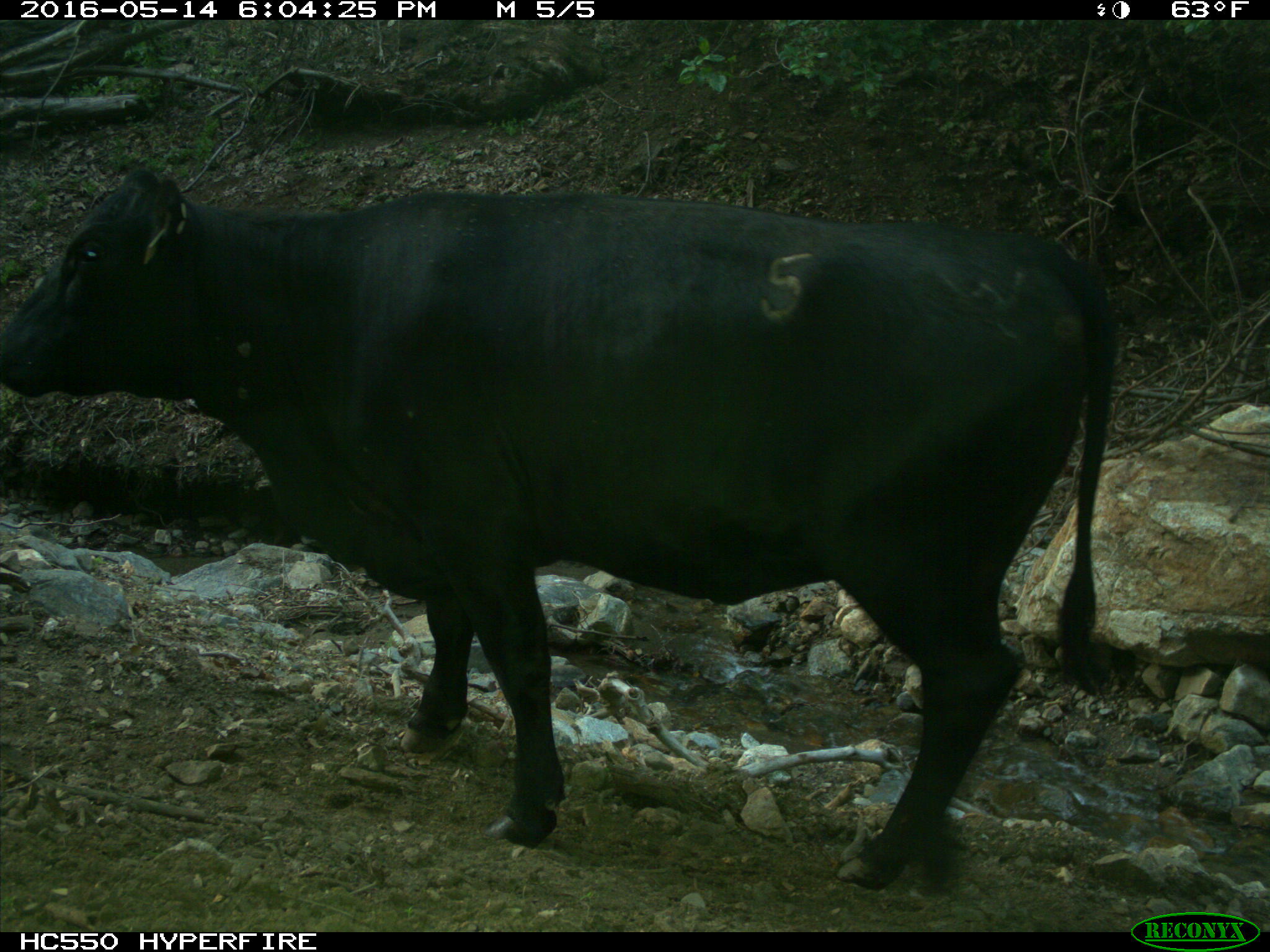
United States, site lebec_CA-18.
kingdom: Animalia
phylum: Chordata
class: Mammalia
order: Artiodactyla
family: Bovidae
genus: Bos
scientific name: Bos taurus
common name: domestic cow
Bos taurus (domestic cow).